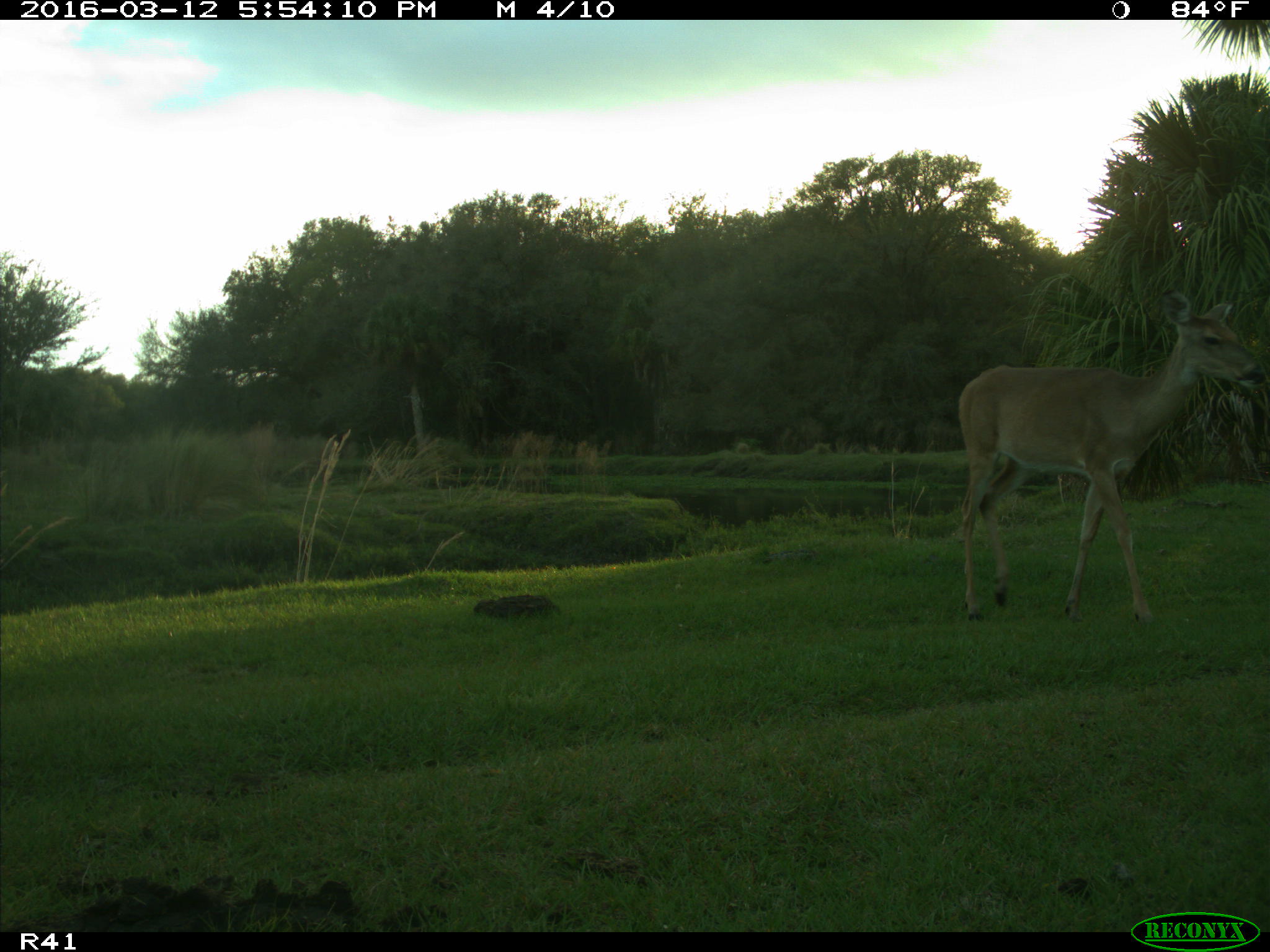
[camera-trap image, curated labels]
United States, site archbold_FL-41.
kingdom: Animalia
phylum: Chordata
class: Mammalia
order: Artiodactyla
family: Cervidae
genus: Odocoileus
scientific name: Odocoileus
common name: deer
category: unidentified deer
Unidentified deer (deer) (Odocoileus).